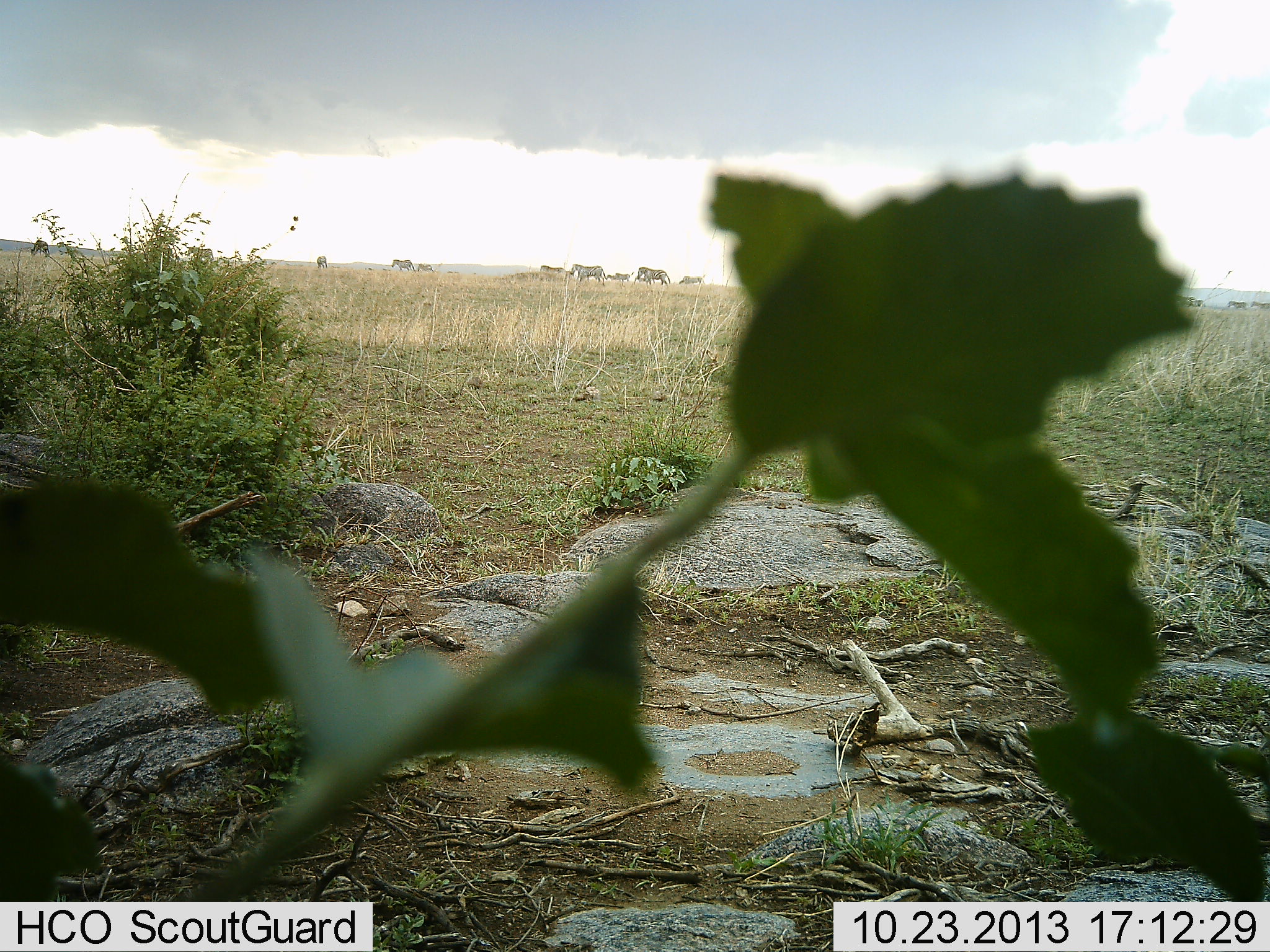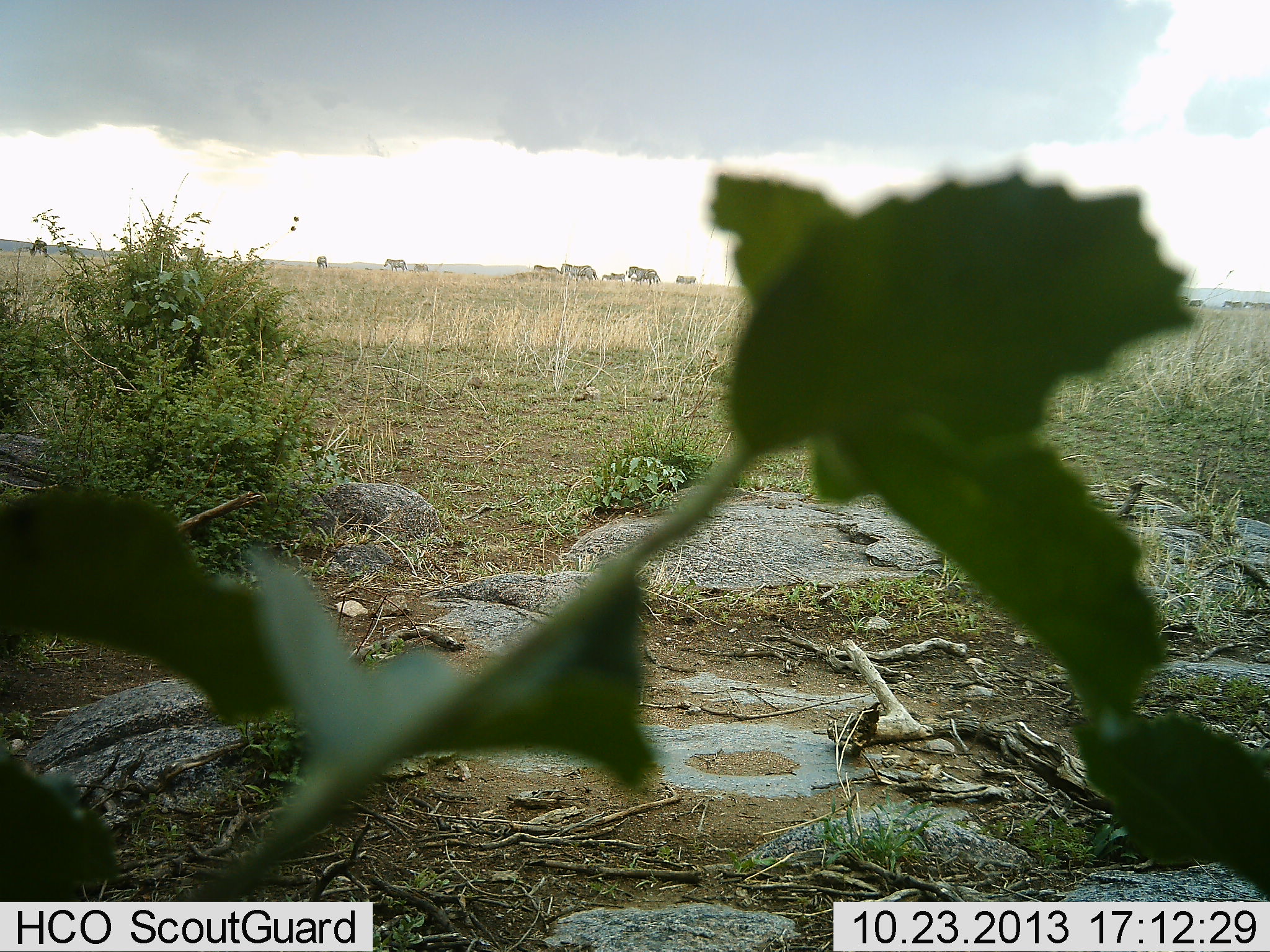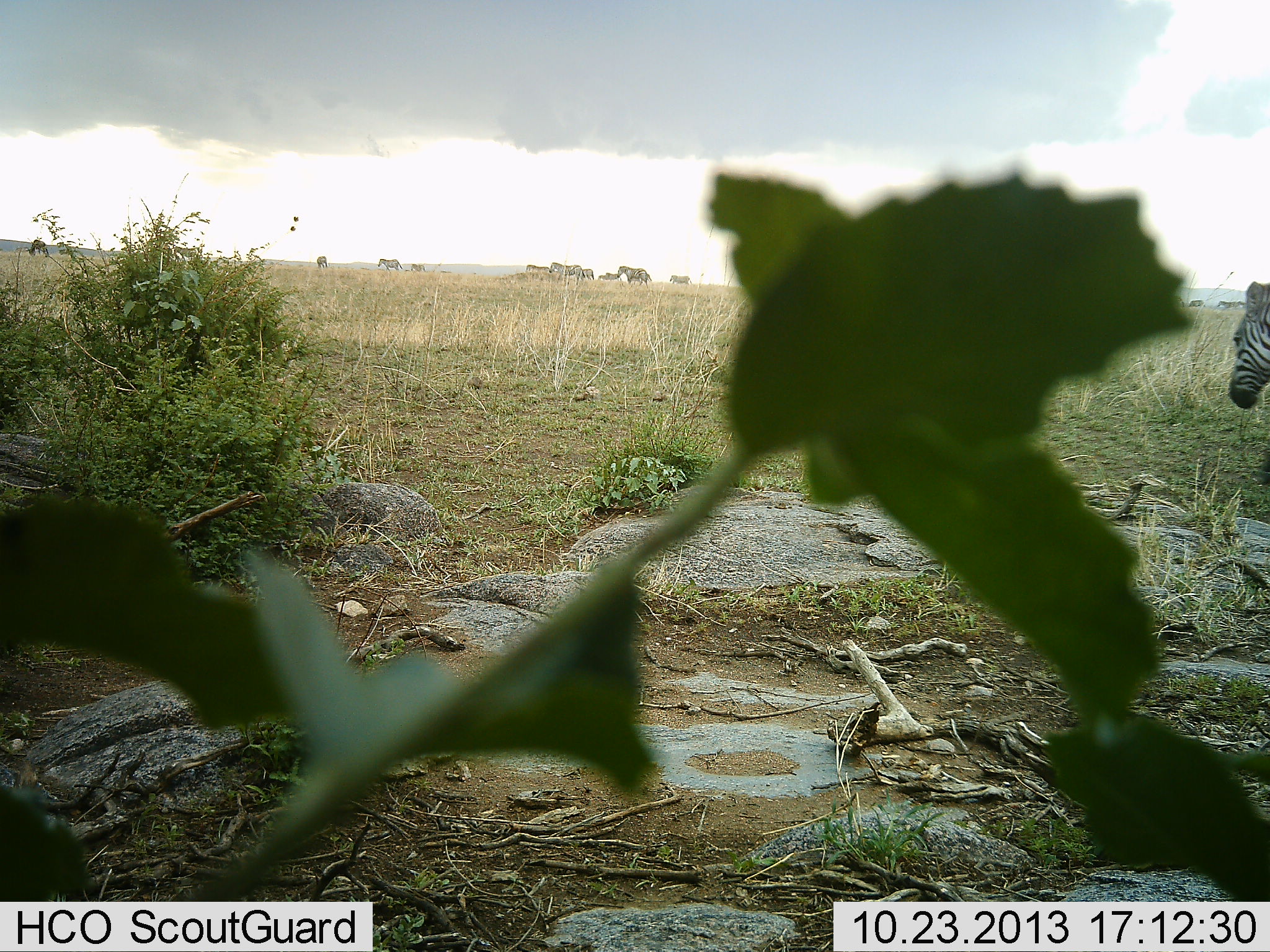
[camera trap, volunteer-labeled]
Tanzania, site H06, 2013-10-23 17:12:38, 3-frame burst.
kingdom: Animalia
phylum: Chordata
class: Mammalia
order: Perissodactyla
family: Equidae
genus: Equus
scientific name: Equus quagga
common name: plains zebra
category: zebra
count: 11-50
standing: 7%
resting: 0%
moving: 93%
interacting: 0%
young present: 7%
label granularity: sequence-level